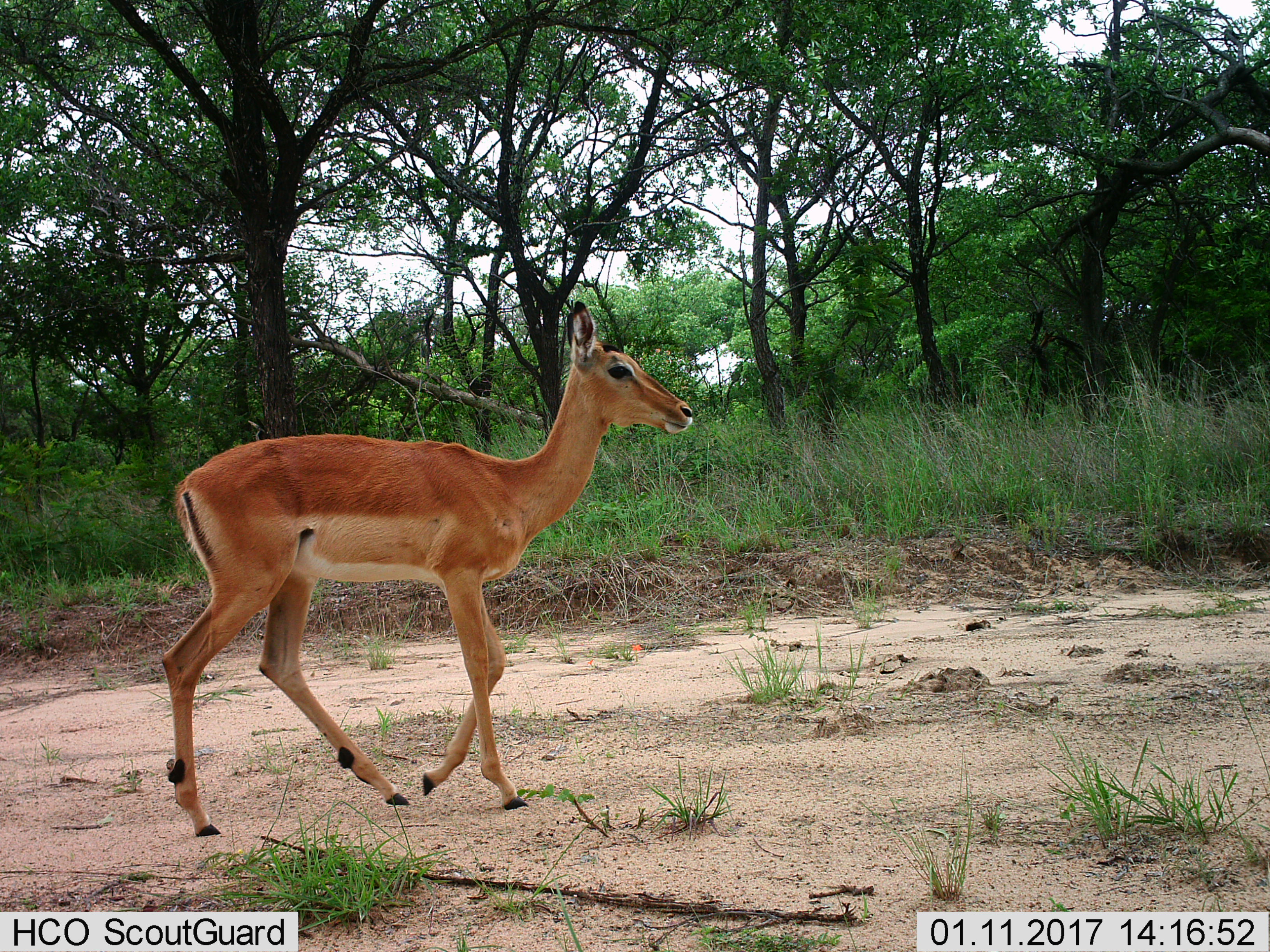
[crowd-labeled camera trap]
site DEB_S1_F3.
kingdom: Animalia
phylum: Chordata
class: Mammalia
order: Artiodactyla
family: Bovidae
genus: Aepyceros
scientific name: Aepyceros melampus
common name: impala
Impala (Aepyceros melampus), count 1. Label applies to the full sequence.